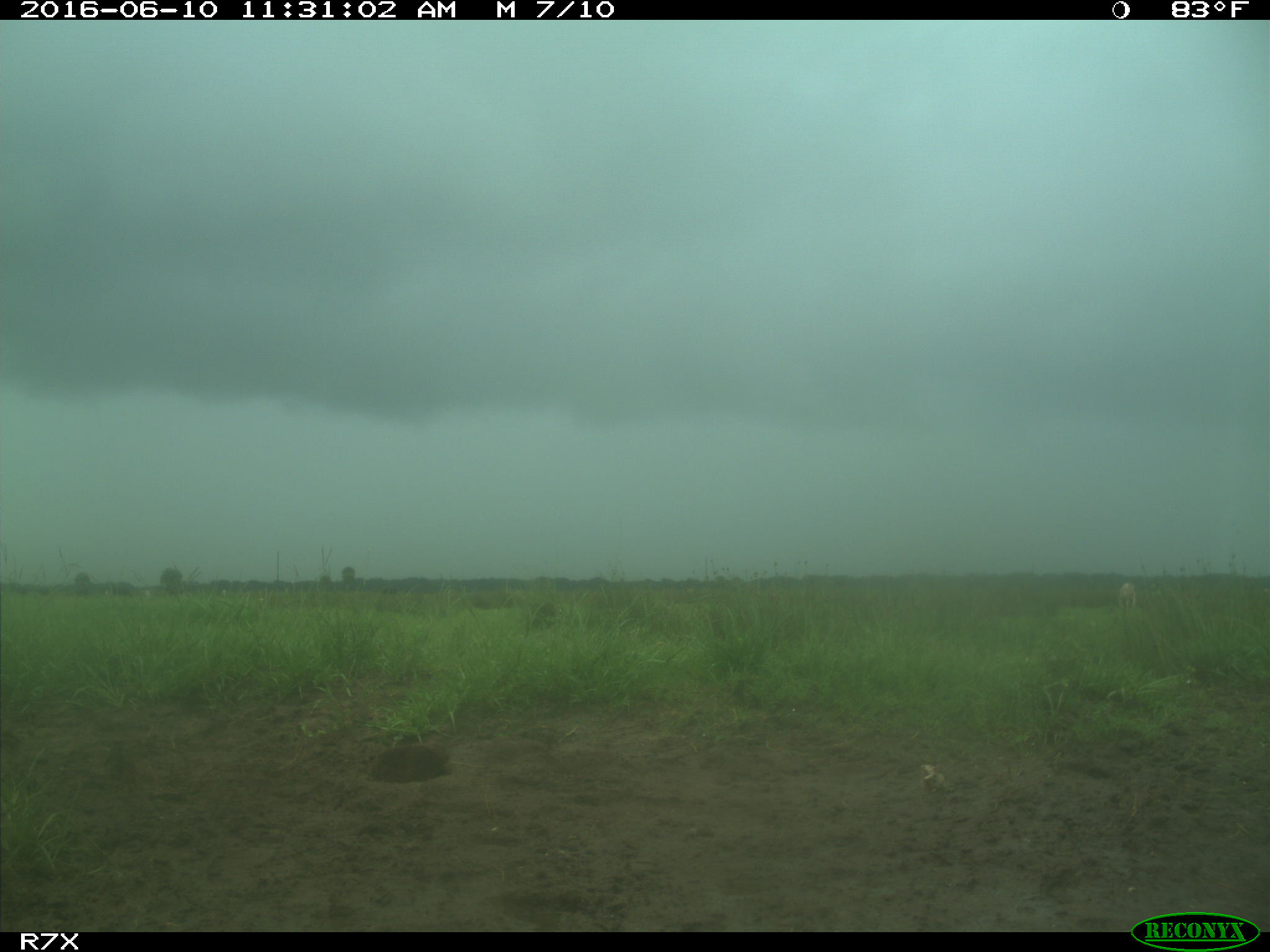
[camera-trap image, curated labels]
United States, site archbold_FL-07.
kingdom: Animalia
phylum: Chordata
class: Mammalia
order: Artiodactyla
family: Bovidae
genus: Bos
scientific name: Bos taurus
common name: domestic cow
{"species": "Bos taurus (domestic cow)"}